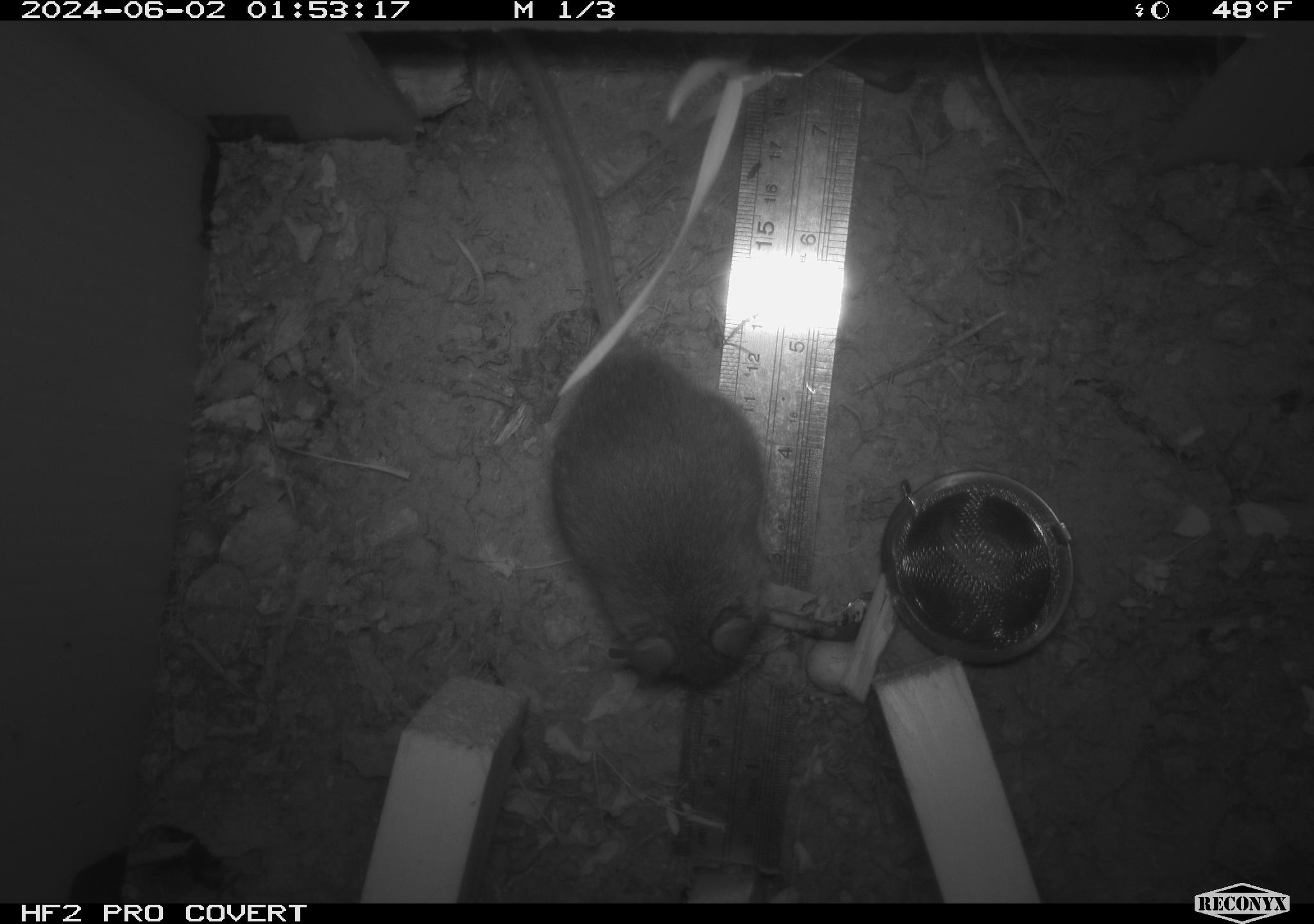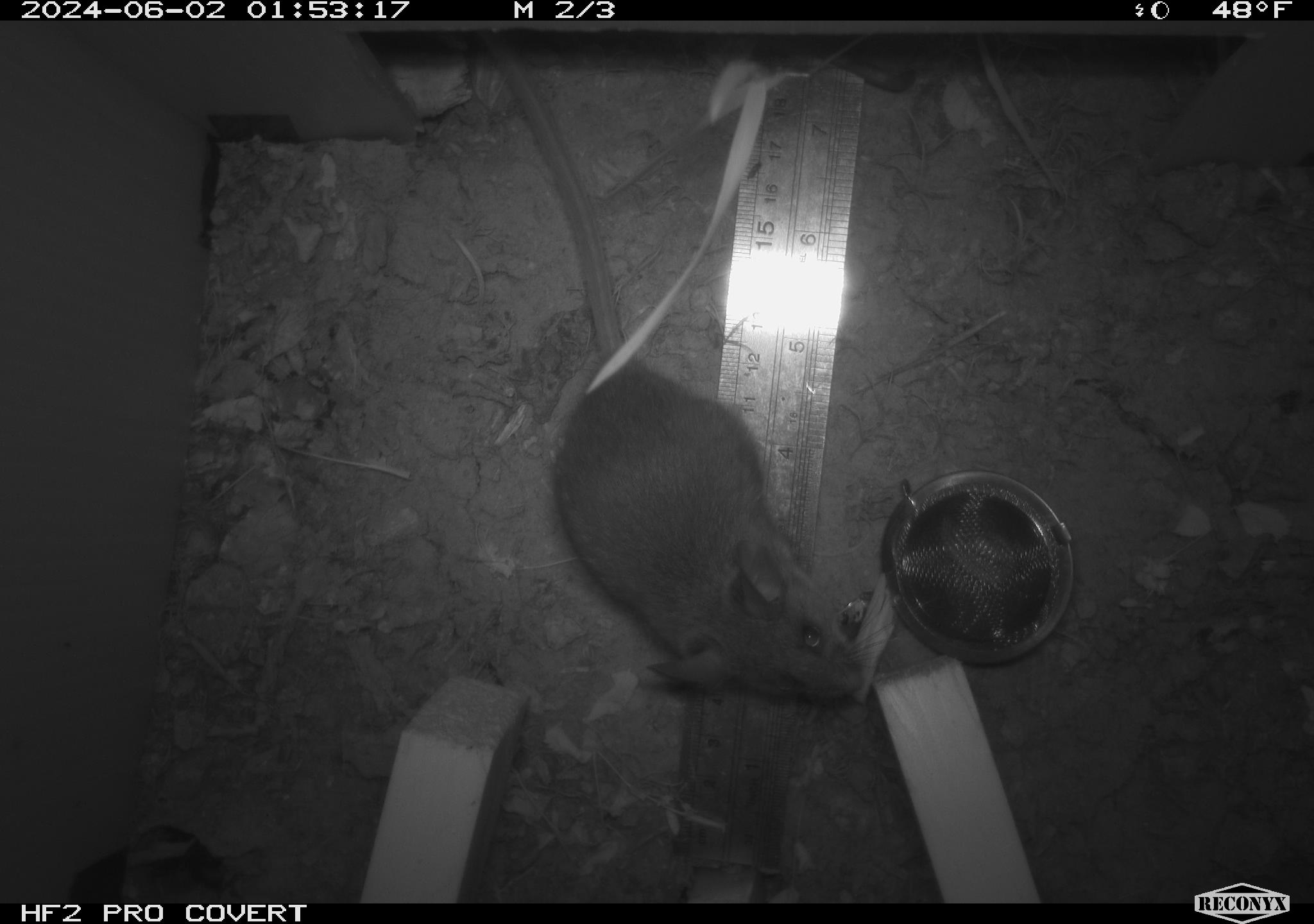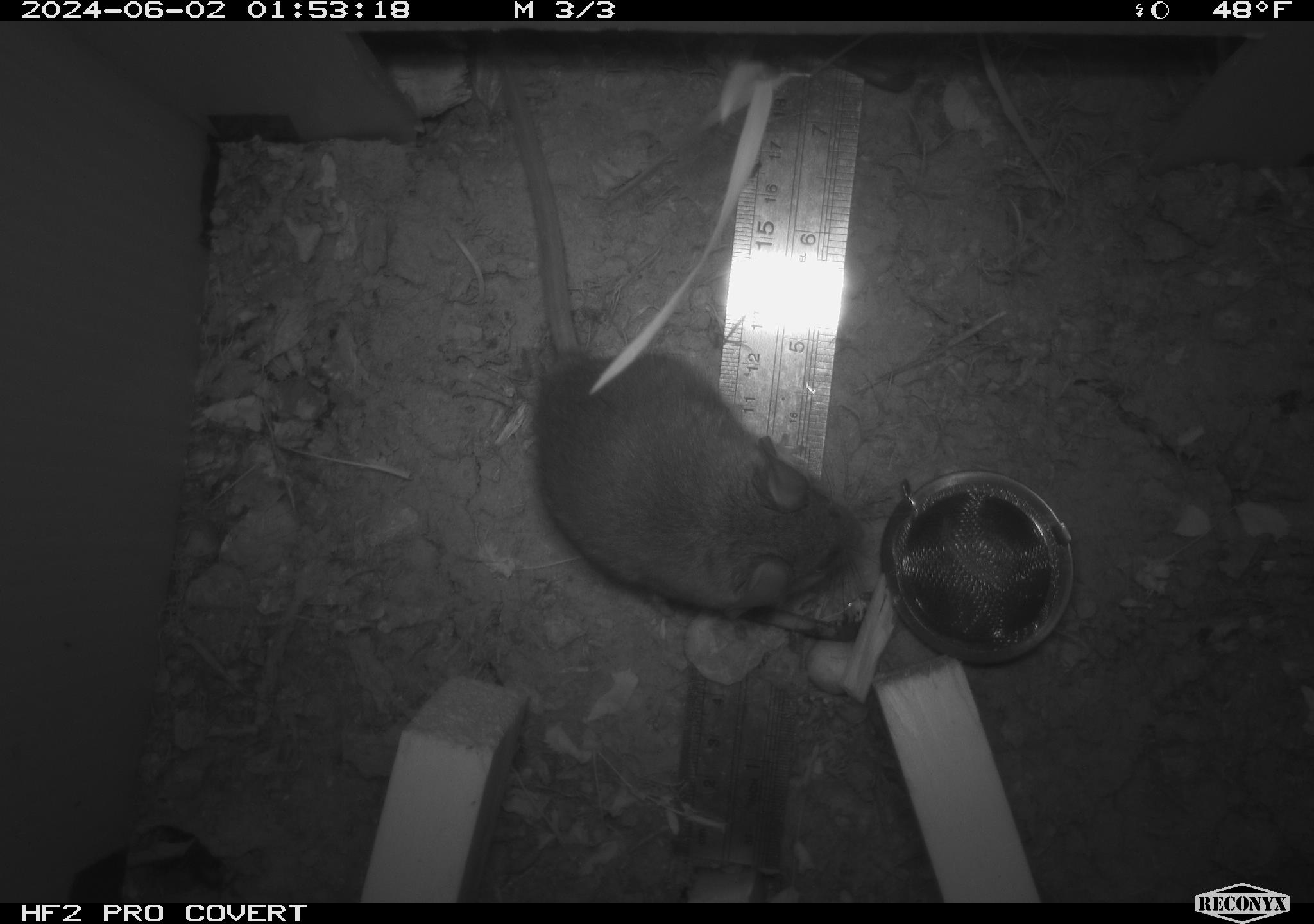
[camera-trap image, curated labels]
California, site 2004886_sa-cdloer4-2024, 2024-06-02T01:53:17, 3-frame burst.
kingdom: Animalia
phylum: Chordata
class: Mammalia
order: Rodentia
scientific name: Rodentia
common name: rodent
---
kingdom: Animalia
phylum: Chordata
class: Mammalia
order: Rodentia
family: Cricetidae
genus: Neotoma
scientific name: Neotoma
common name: pack rat or woodrat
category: neotoma species